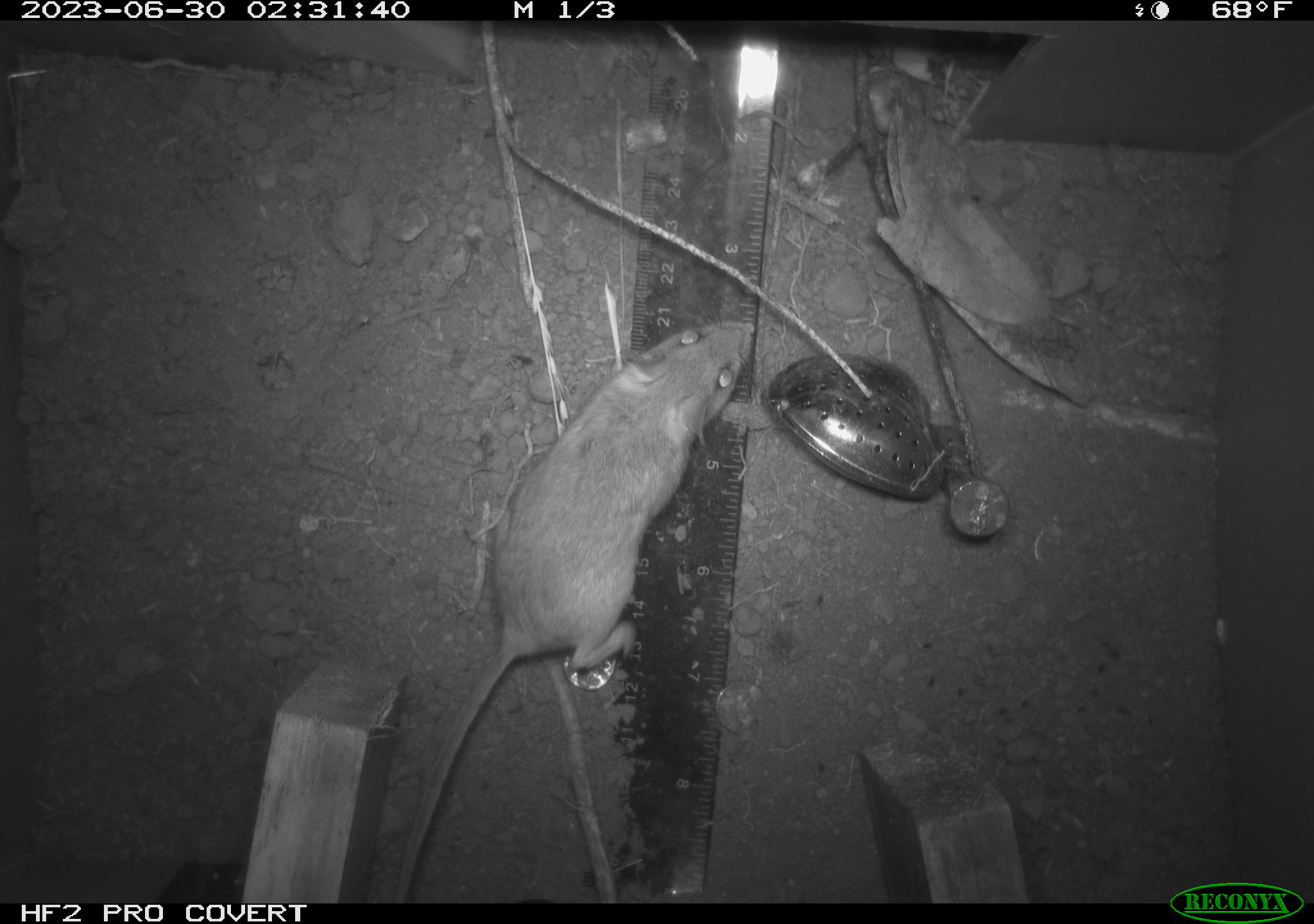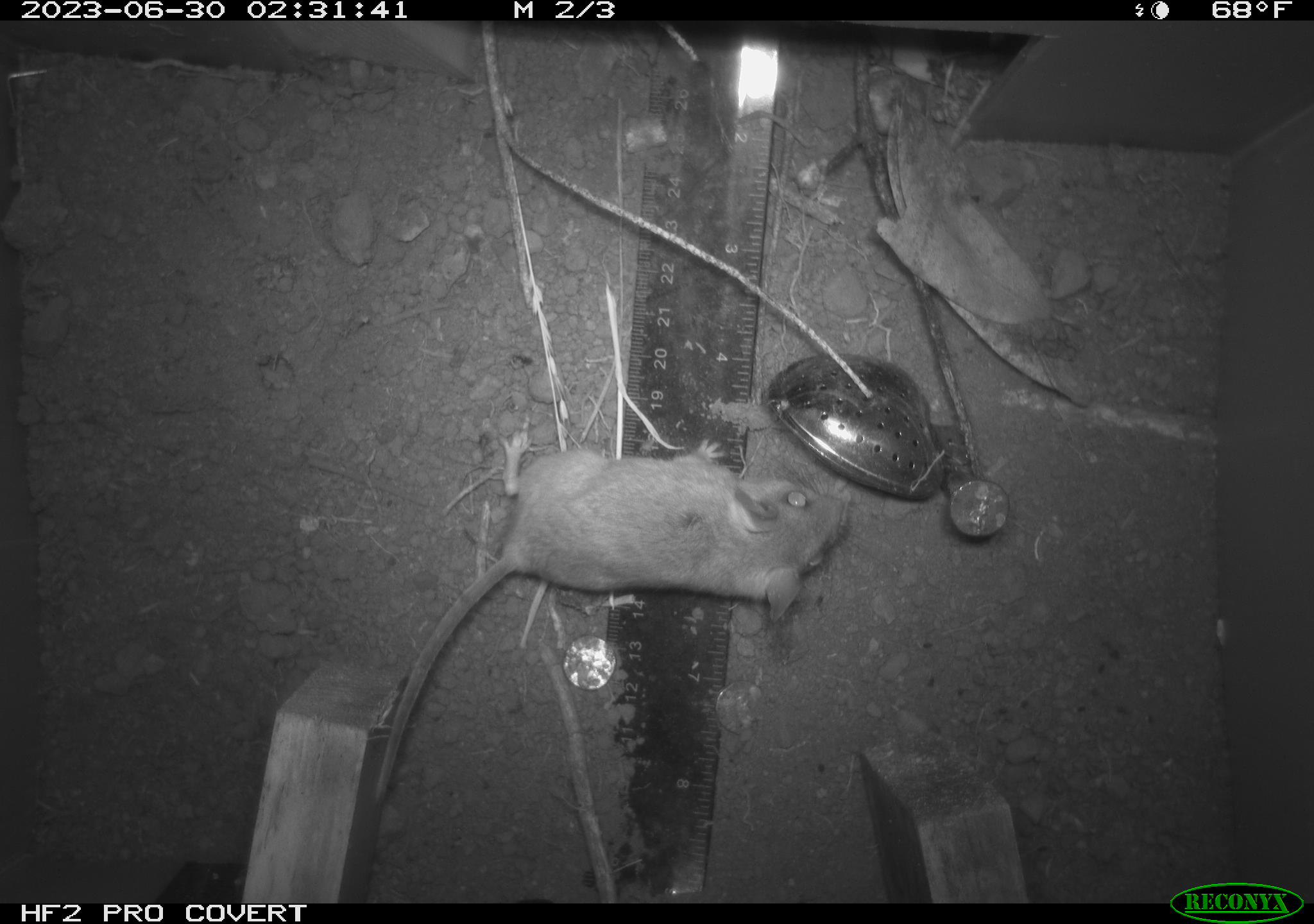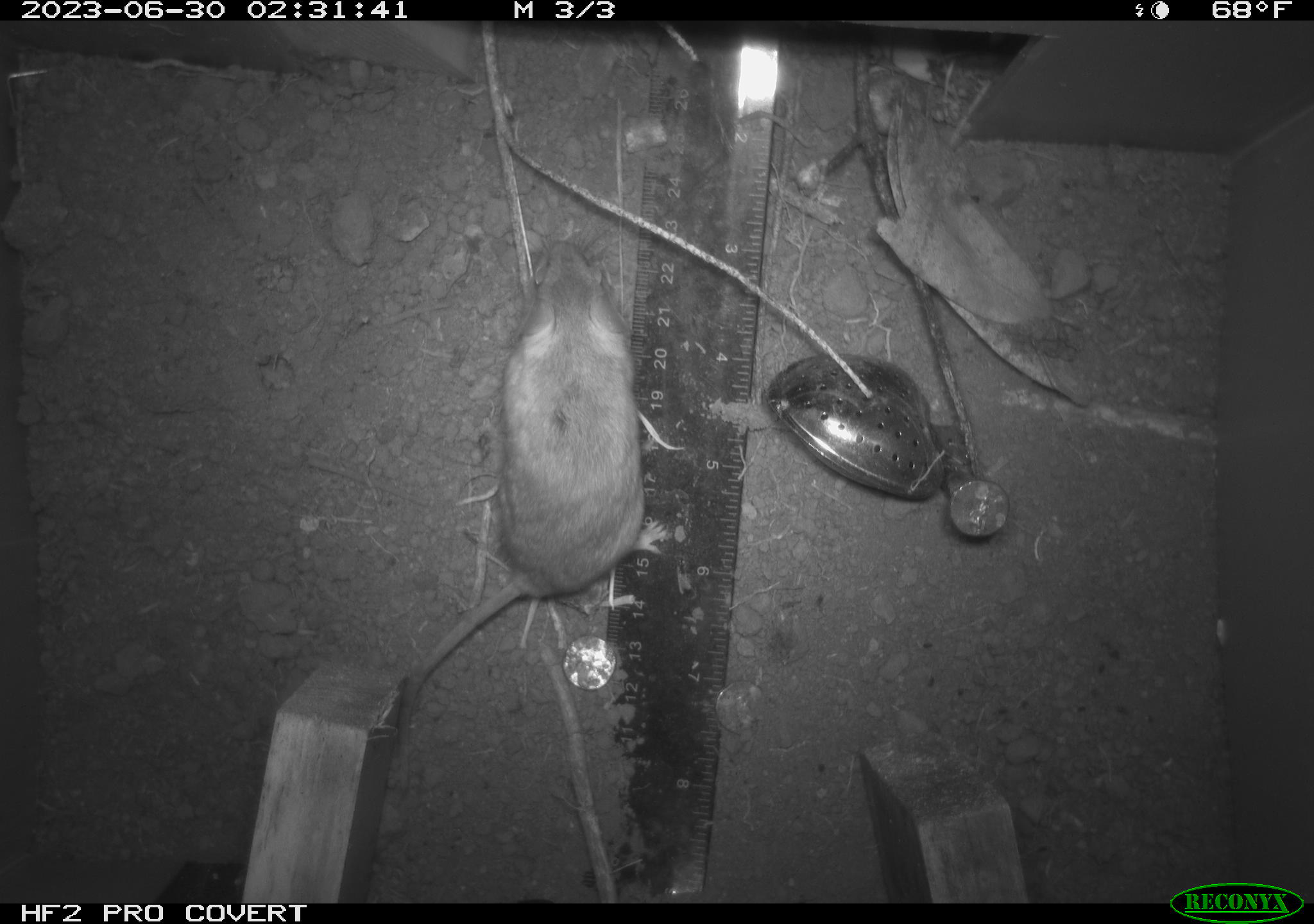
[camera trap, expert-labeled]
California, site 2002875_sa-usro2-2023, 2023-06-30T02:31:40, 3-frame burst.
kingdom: Animalia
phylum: Chordata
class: Mammalia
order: Rodentia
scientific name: Rodentia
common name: mouse species